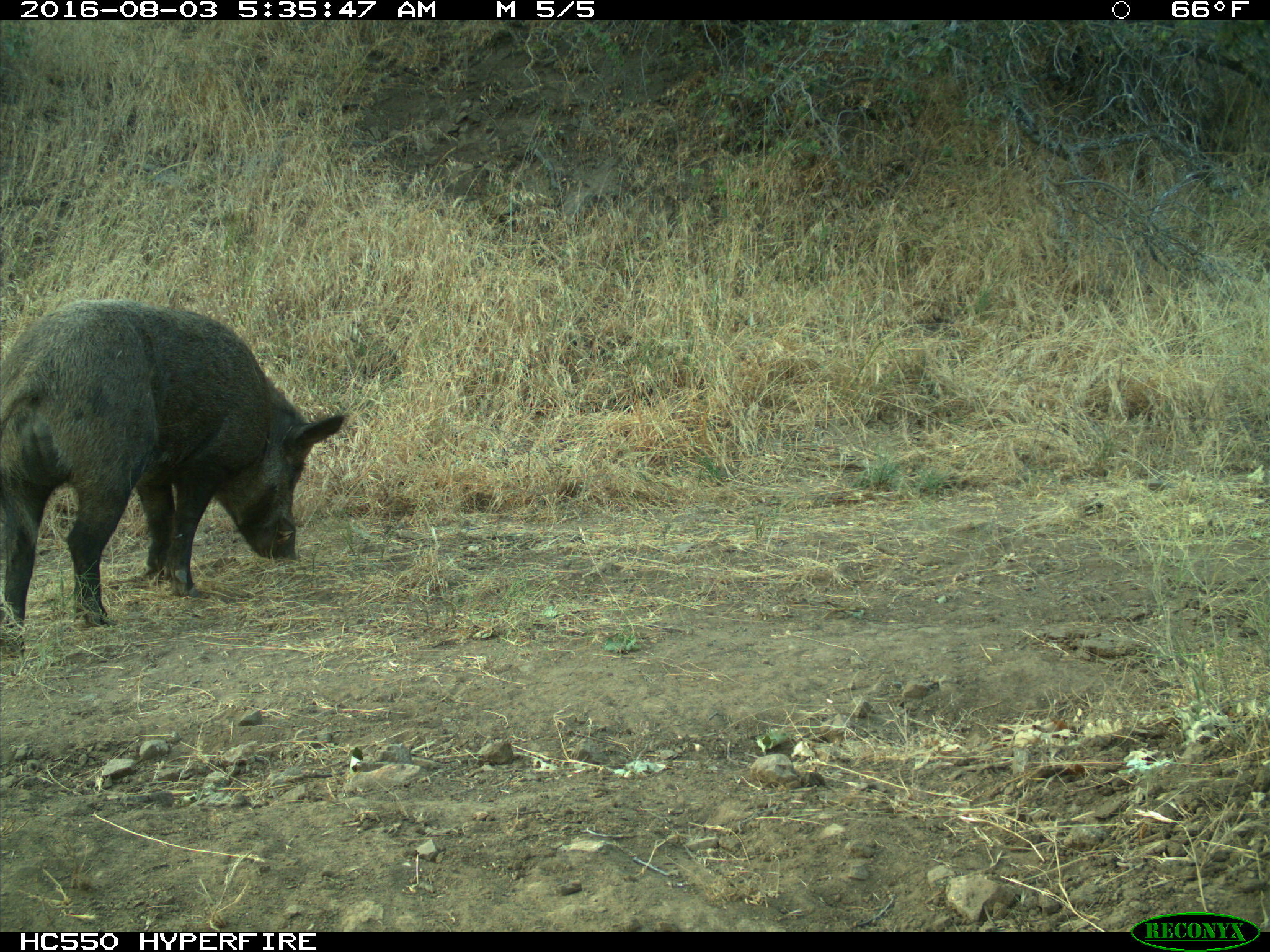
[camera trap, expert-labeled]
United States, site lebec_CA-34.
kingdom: Animalia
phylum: Chordata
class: Mammalia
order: Artiodactyla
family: Suidae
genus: Sus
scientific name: Sus scrofa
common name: wild boar